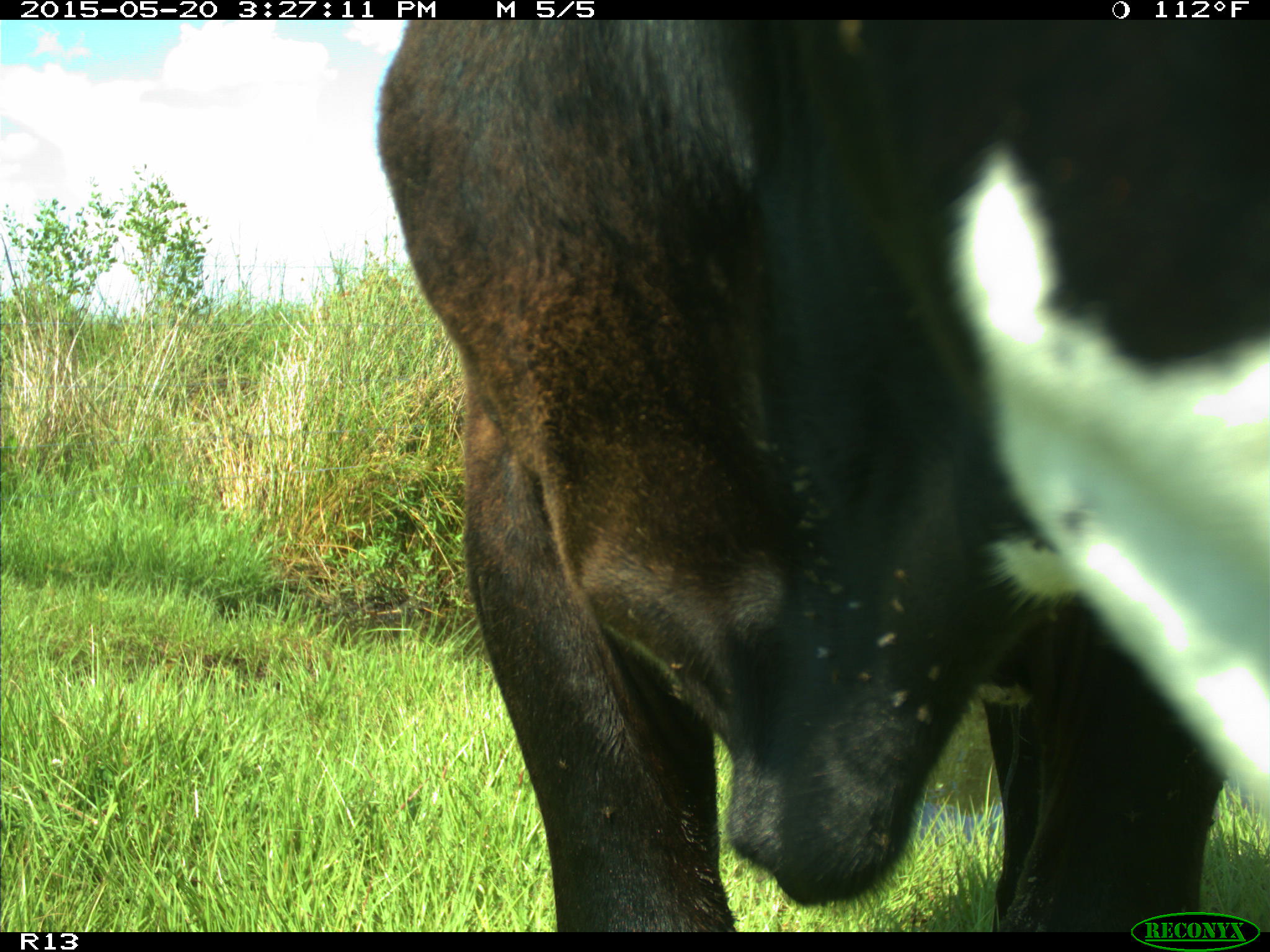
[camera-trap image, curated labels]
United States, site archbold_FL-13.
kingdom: Animalia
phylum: Chordata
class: Mammalia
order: Artiodactyla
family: Bovidae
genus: Bos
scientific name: Bos taurus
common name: domestic cow